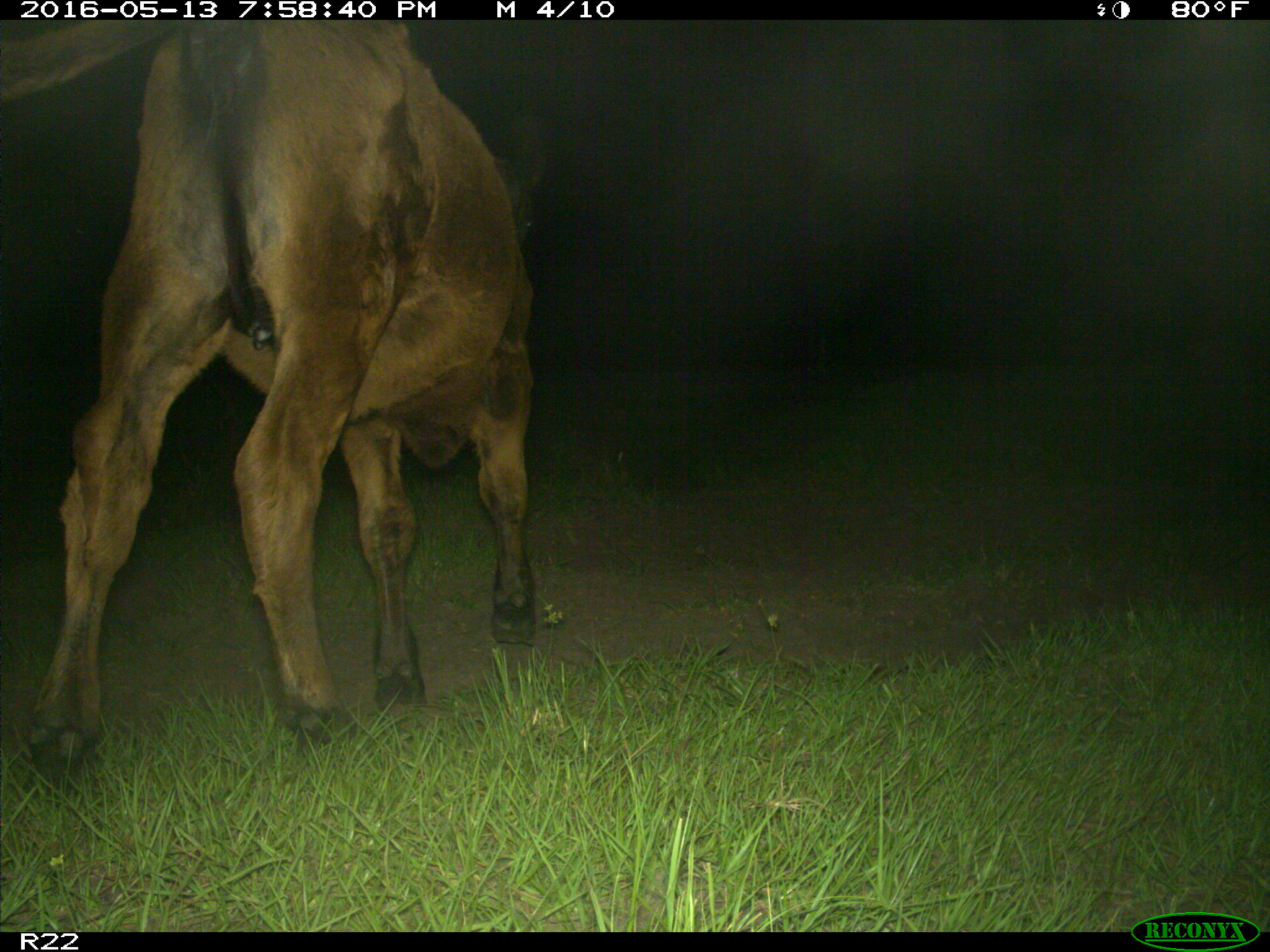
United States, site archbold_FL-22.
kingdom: Animalia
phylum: Chordata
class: Mammalia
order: Artiodactyla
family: Bovidae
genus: Bos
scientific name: Bos taurus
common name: domestic cow